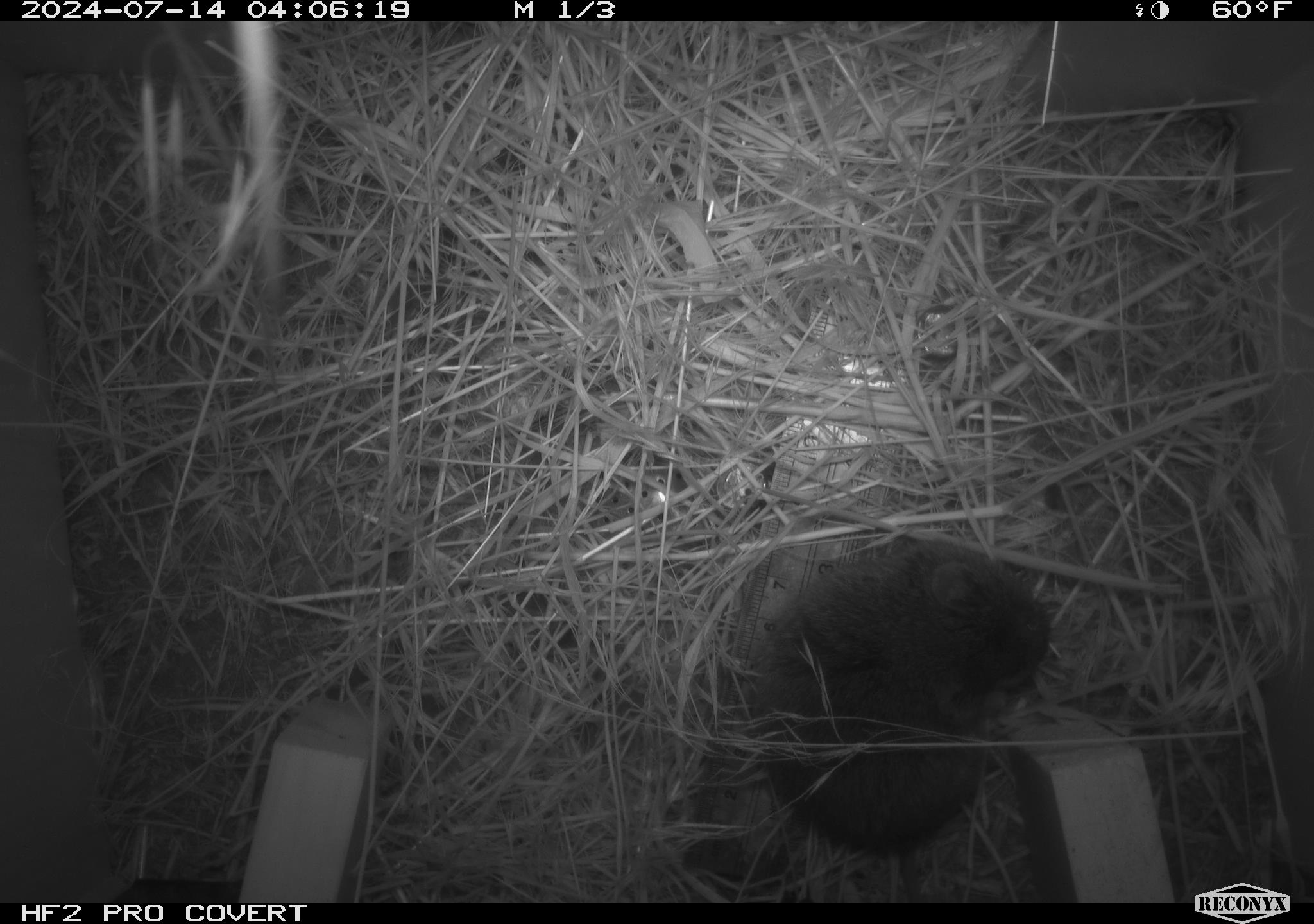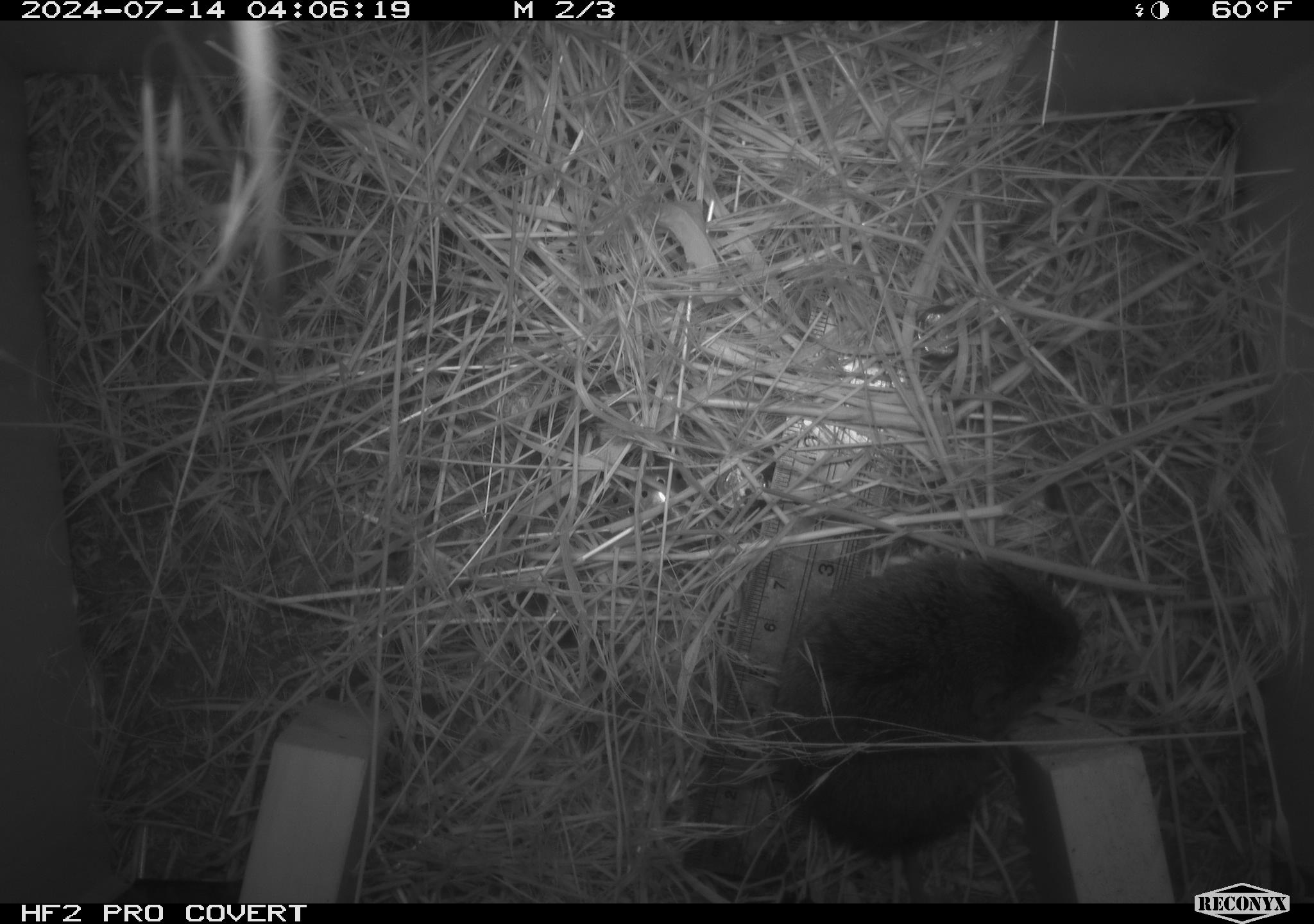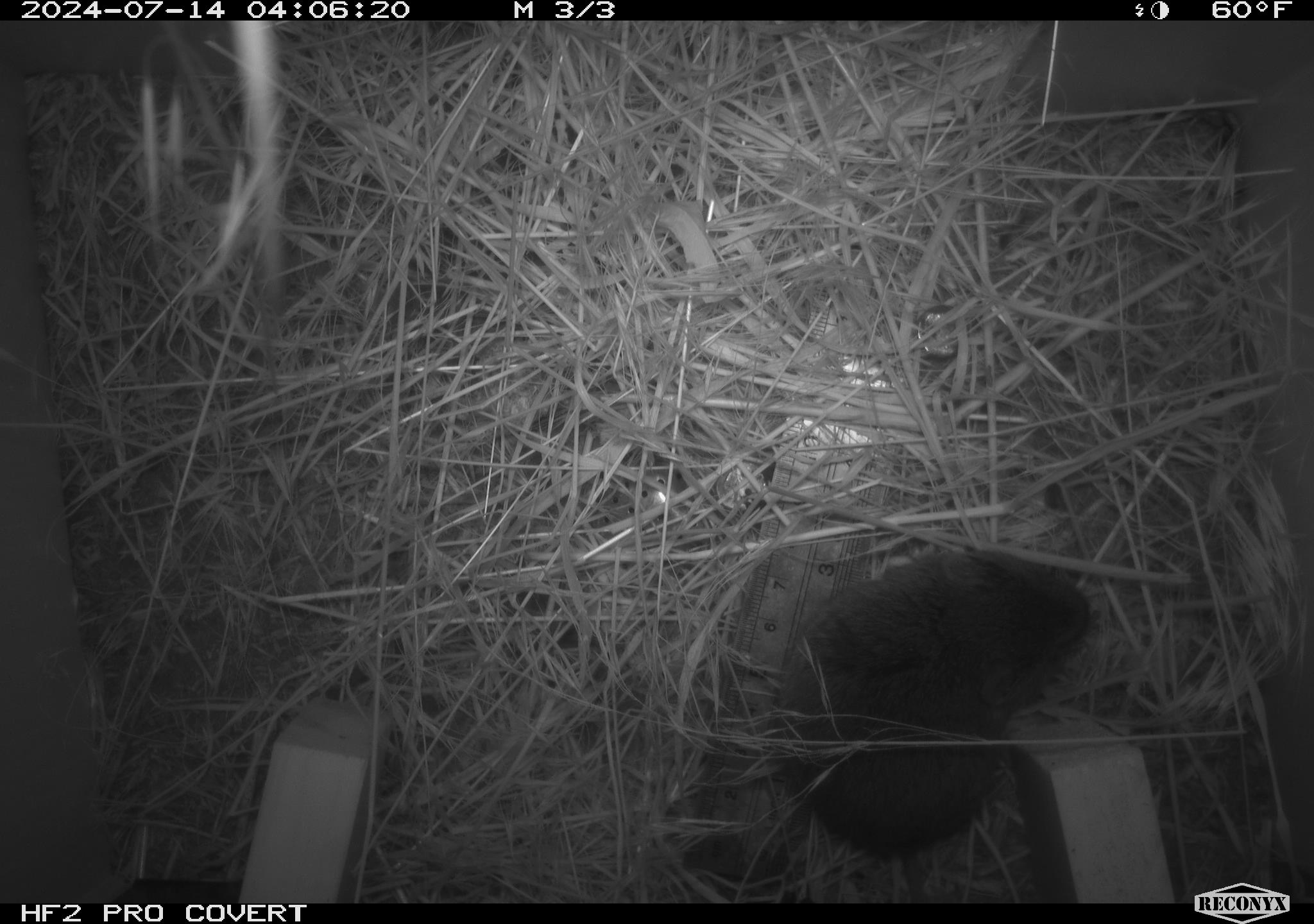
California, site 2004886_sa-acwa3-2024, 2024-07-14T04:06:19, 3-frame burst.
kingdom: Animalia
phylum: Chordata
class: Mammalia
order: Rodentia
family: Cricetidae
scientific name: Arvicolinae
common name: voles, lemmings, and muskrats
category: arvicolinae subfamily